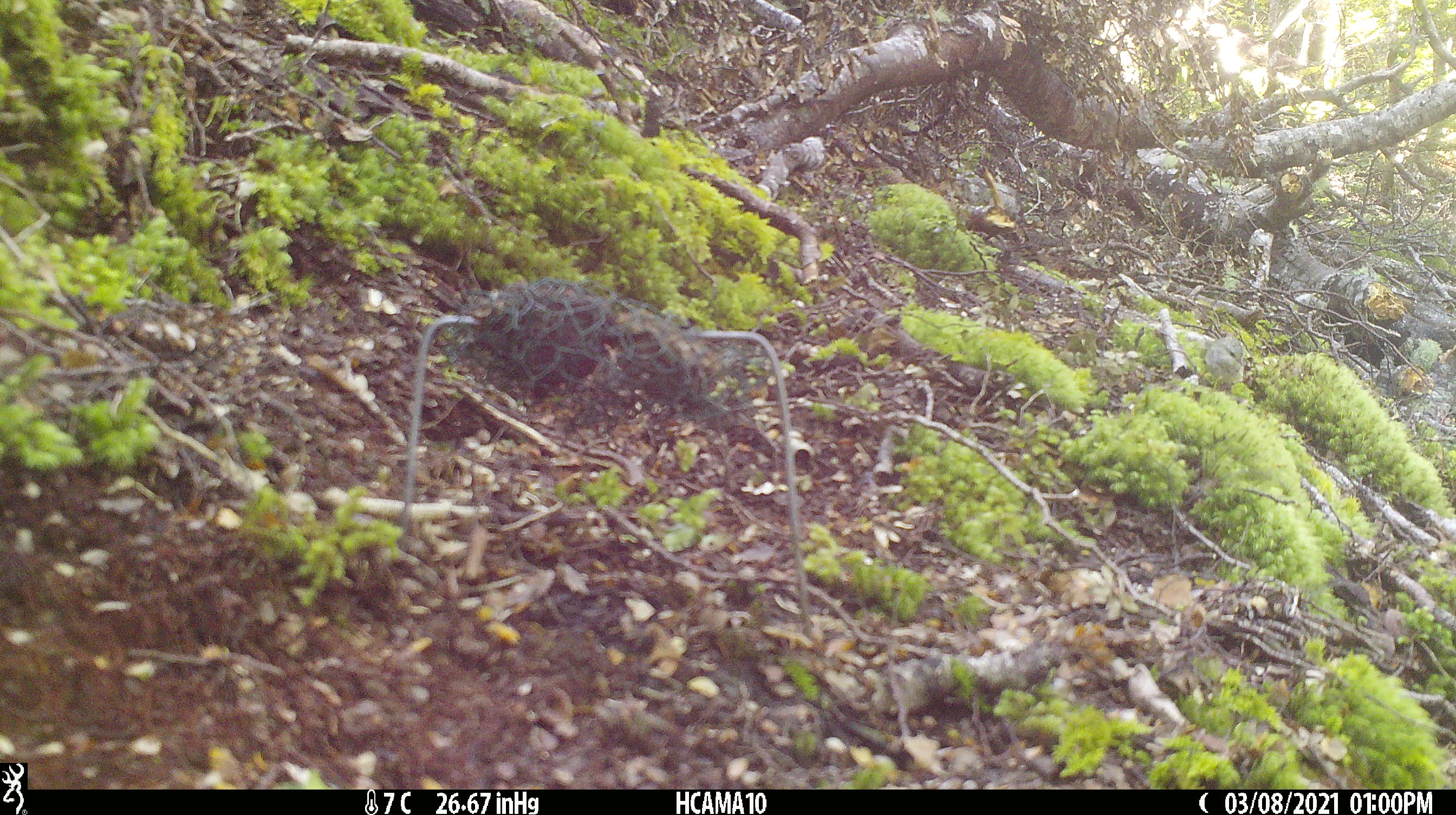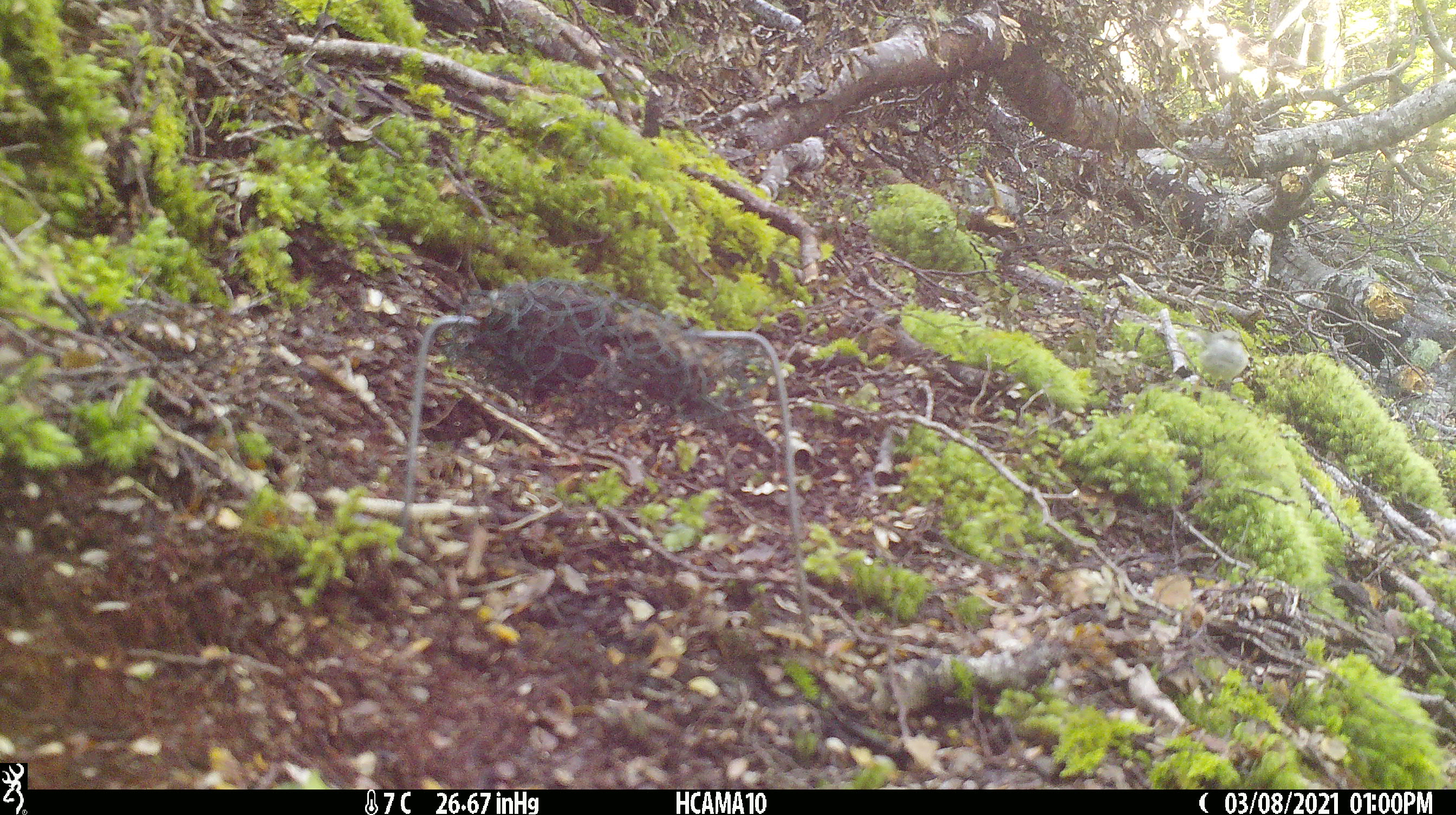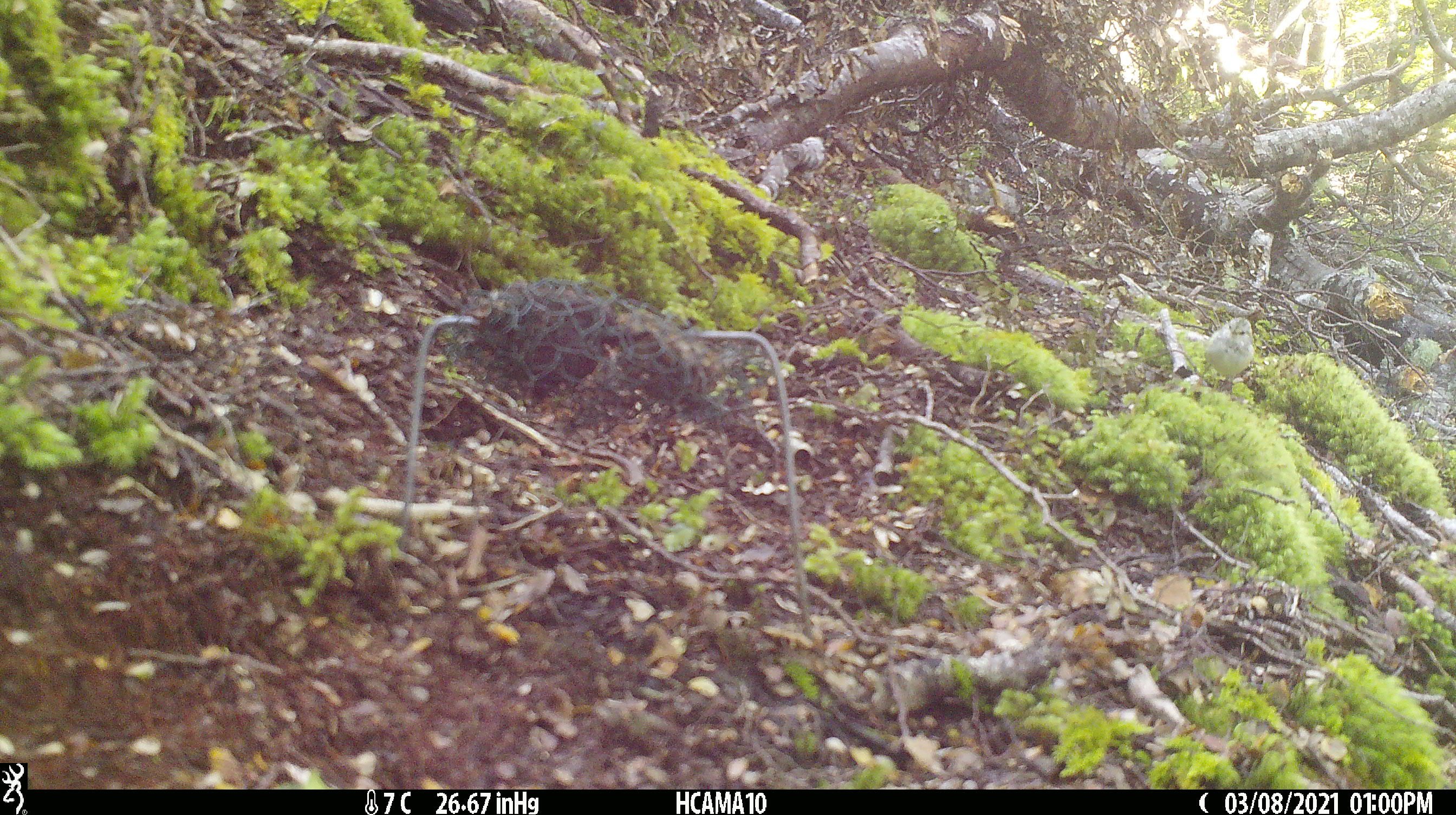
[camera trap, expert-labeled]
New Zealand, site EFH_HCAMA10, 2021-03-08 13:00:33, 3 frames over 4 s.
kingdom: Animalia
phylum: Chordata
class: Aves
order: Passeriformes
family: Acanthisittidae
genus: Acanthisitta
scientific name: Acanthisitta chloris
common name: rifleman